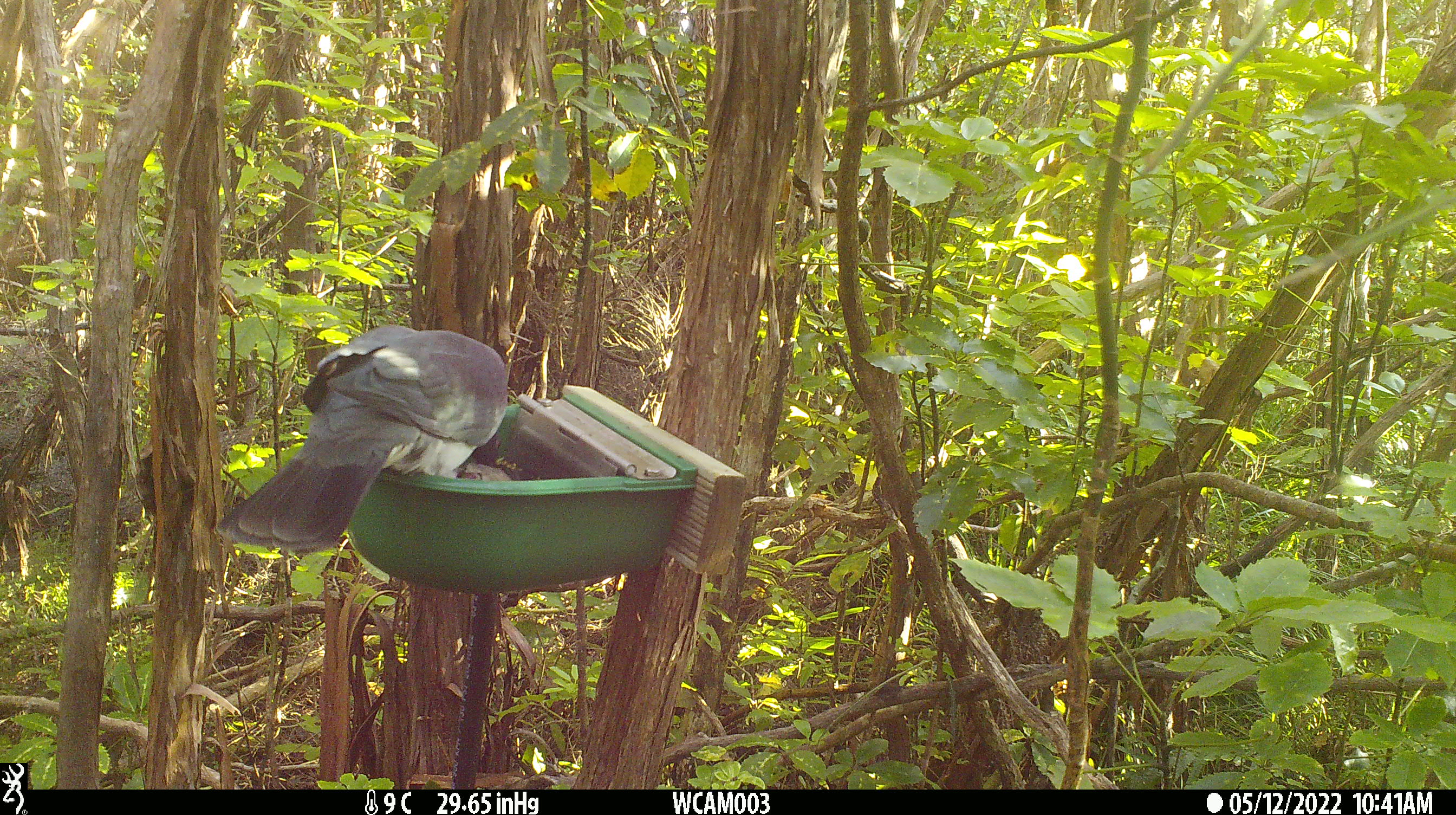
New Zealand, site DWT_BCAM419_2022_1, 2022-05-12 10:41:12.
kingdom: Animalia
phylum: Chordata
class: Aves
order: Columbiformes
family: Columbidae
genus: Hemiphaga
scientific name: Hemiphaga novaeseelandiae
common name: new zealand pigeon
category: kereru